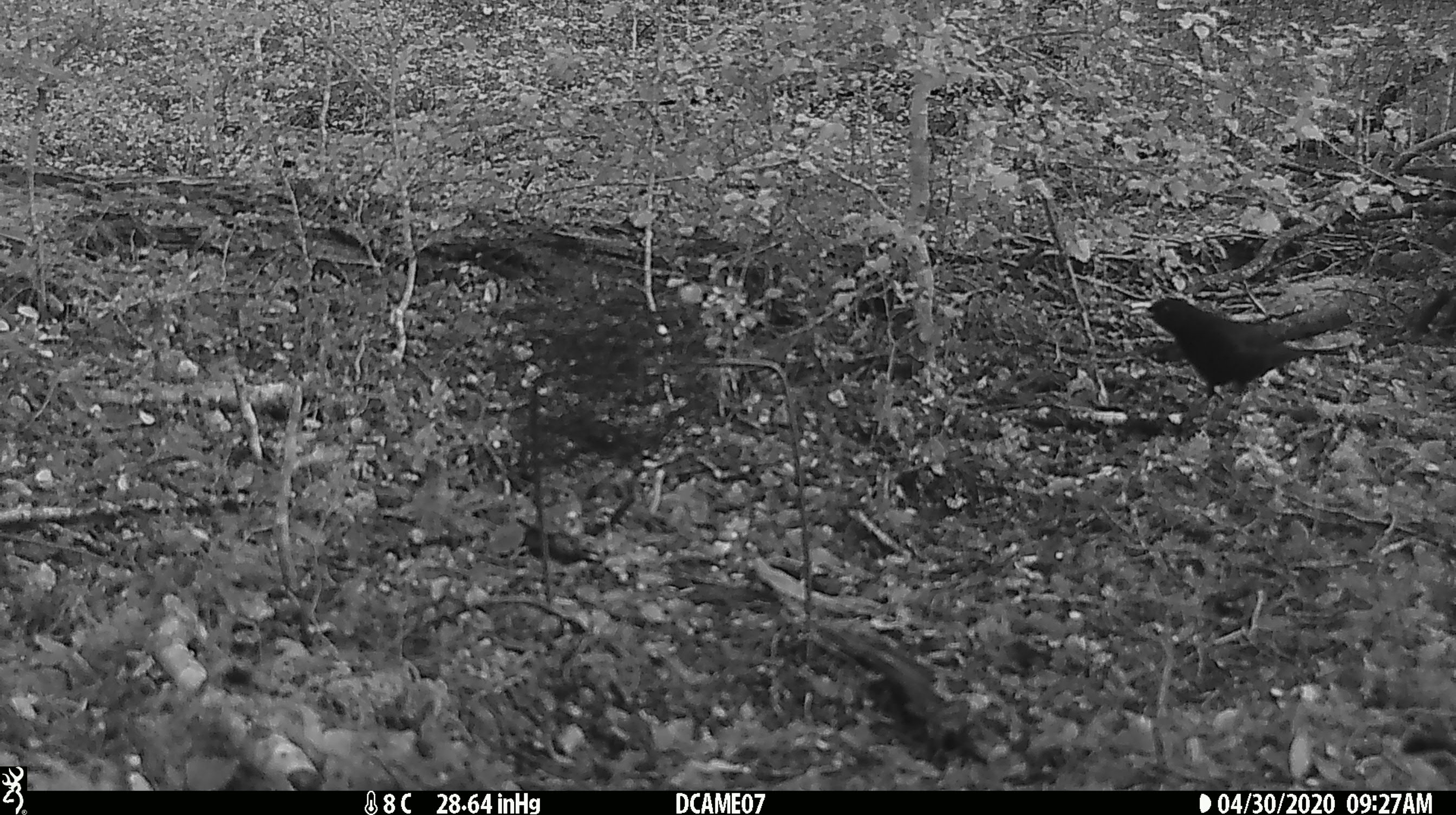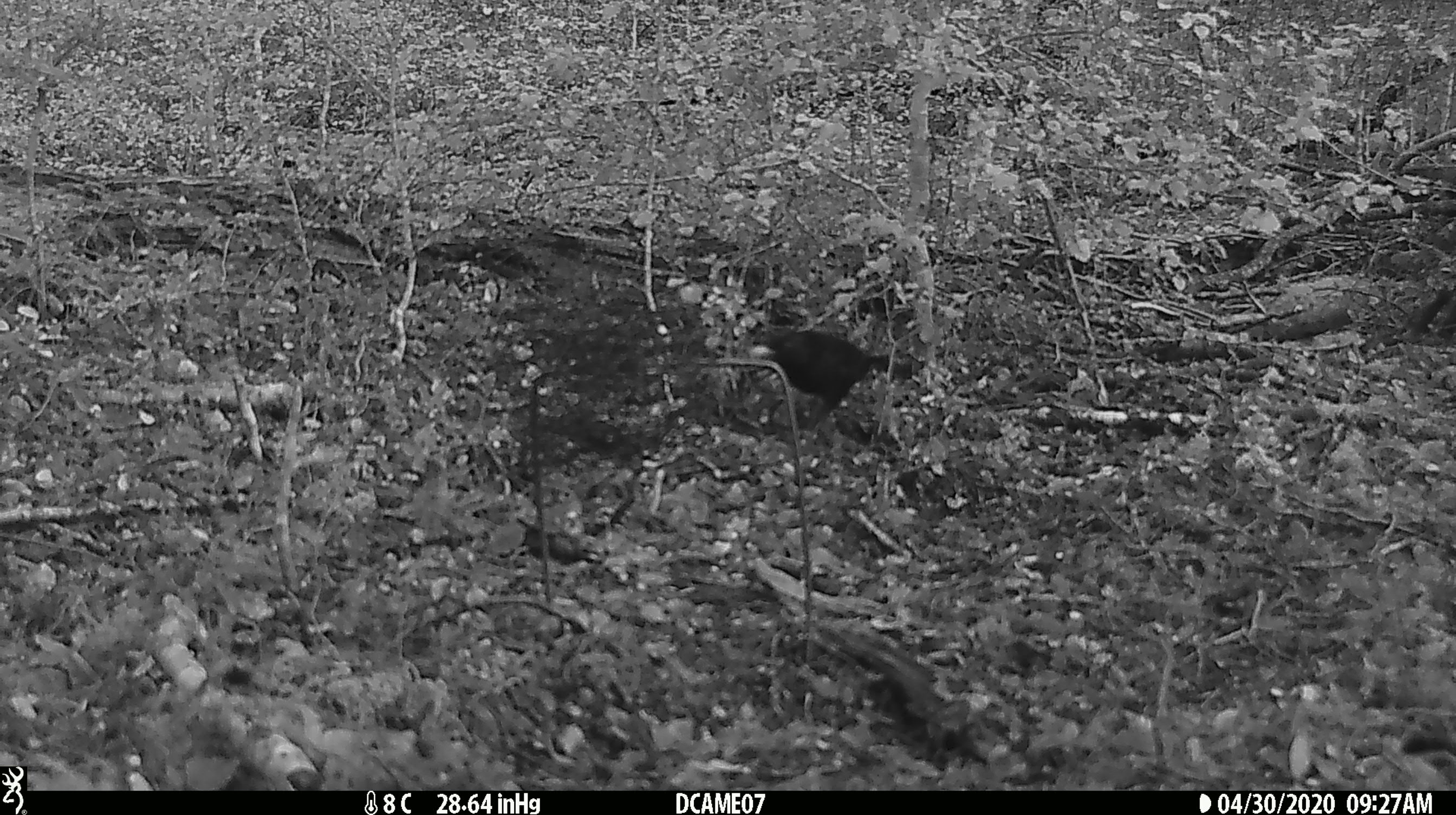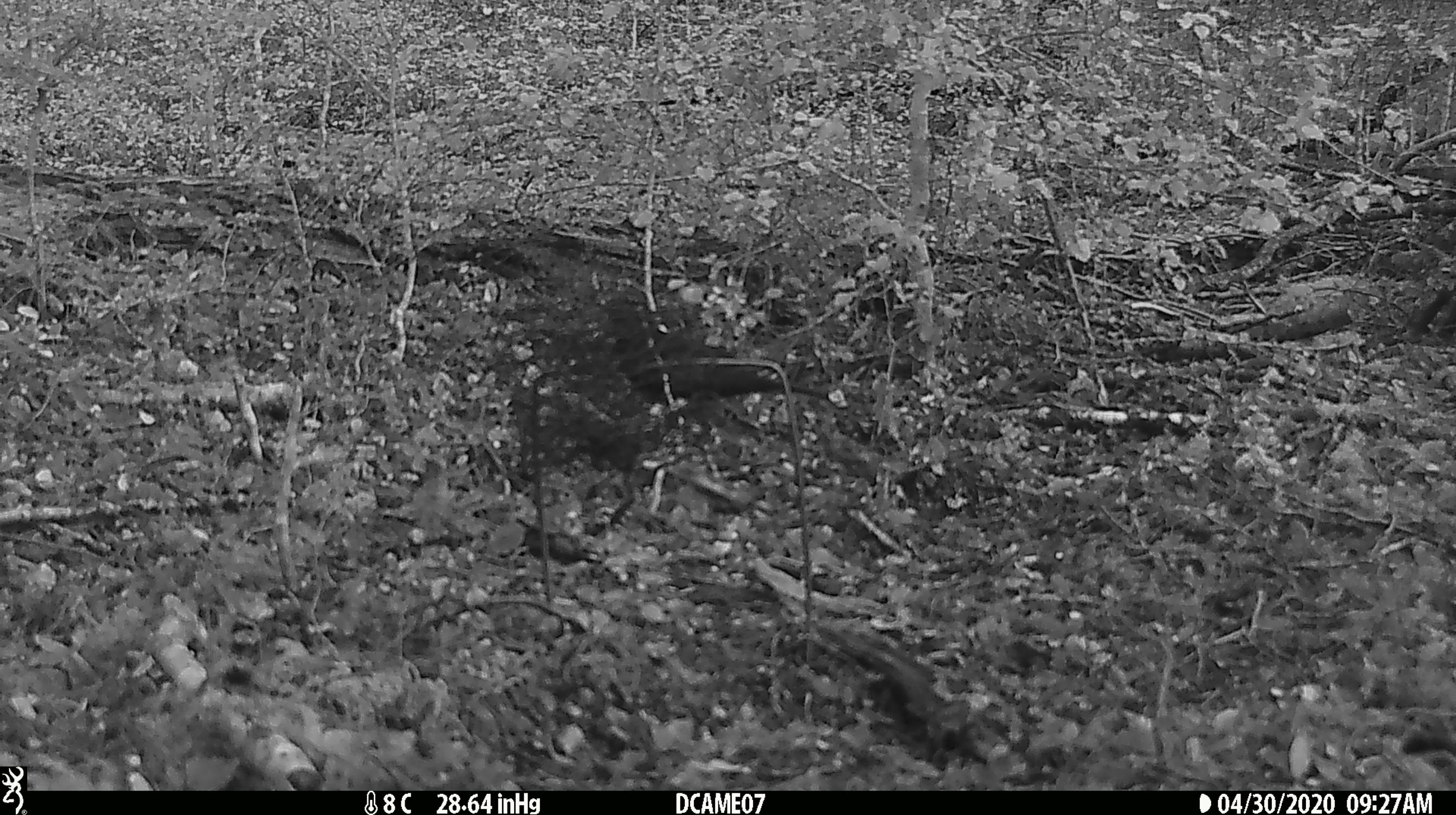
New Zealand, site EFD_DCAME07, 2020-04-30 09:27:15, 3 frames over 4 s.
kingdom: Animalia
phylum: Chordata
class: Aves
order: Passeriformes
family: Turdidae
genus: Turdus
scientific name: Turdus merula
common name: eurasian blackbird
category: blackbird